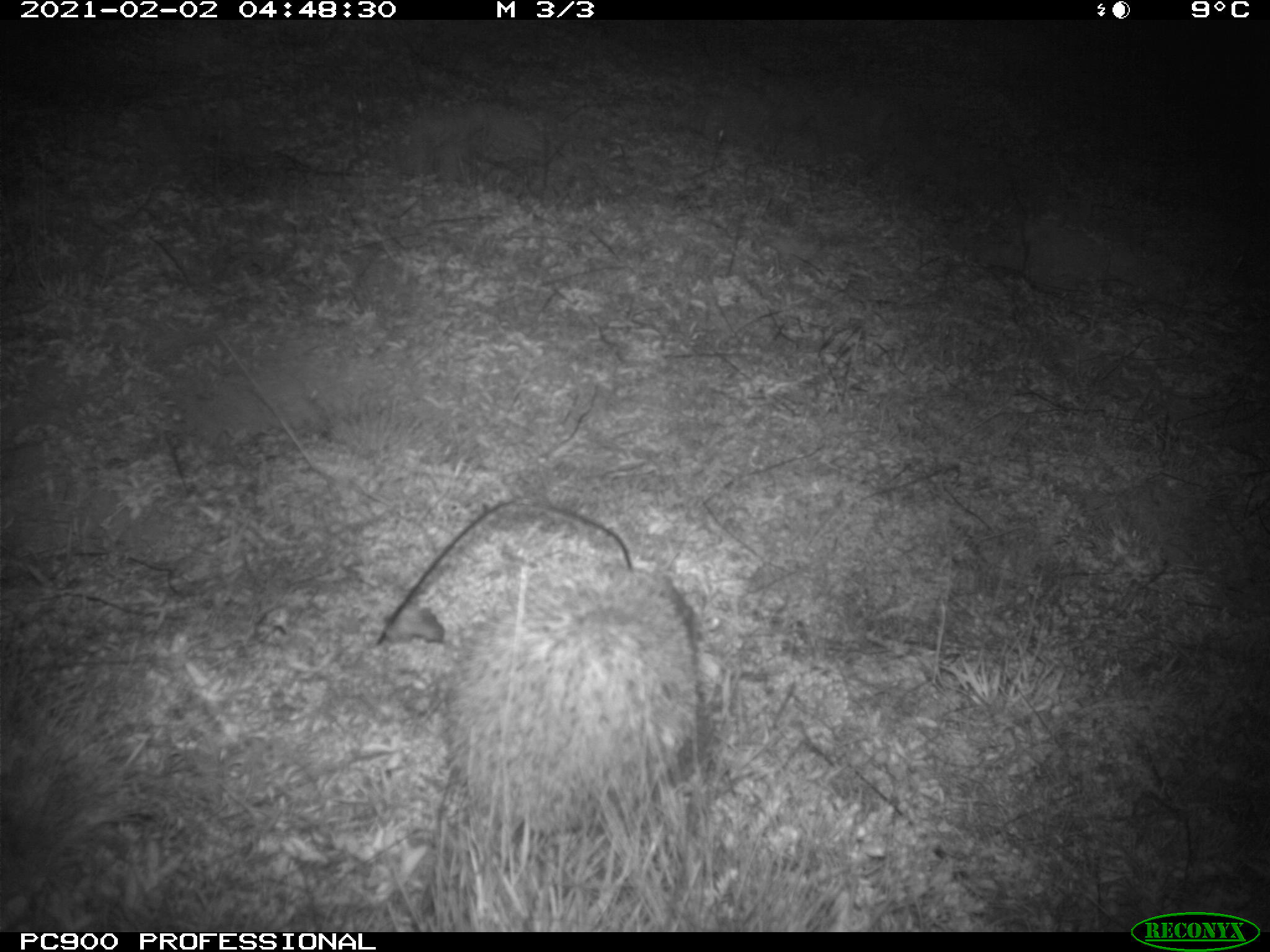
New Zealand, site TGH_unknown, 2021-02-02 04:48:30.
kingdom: Animalia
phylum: Chordata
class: Mammalia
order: Eulipotyphla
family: Erinaceidae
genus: Erinaceus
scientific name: Erinaceus europaeus europaeus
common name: european hedgehog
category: hedgehog